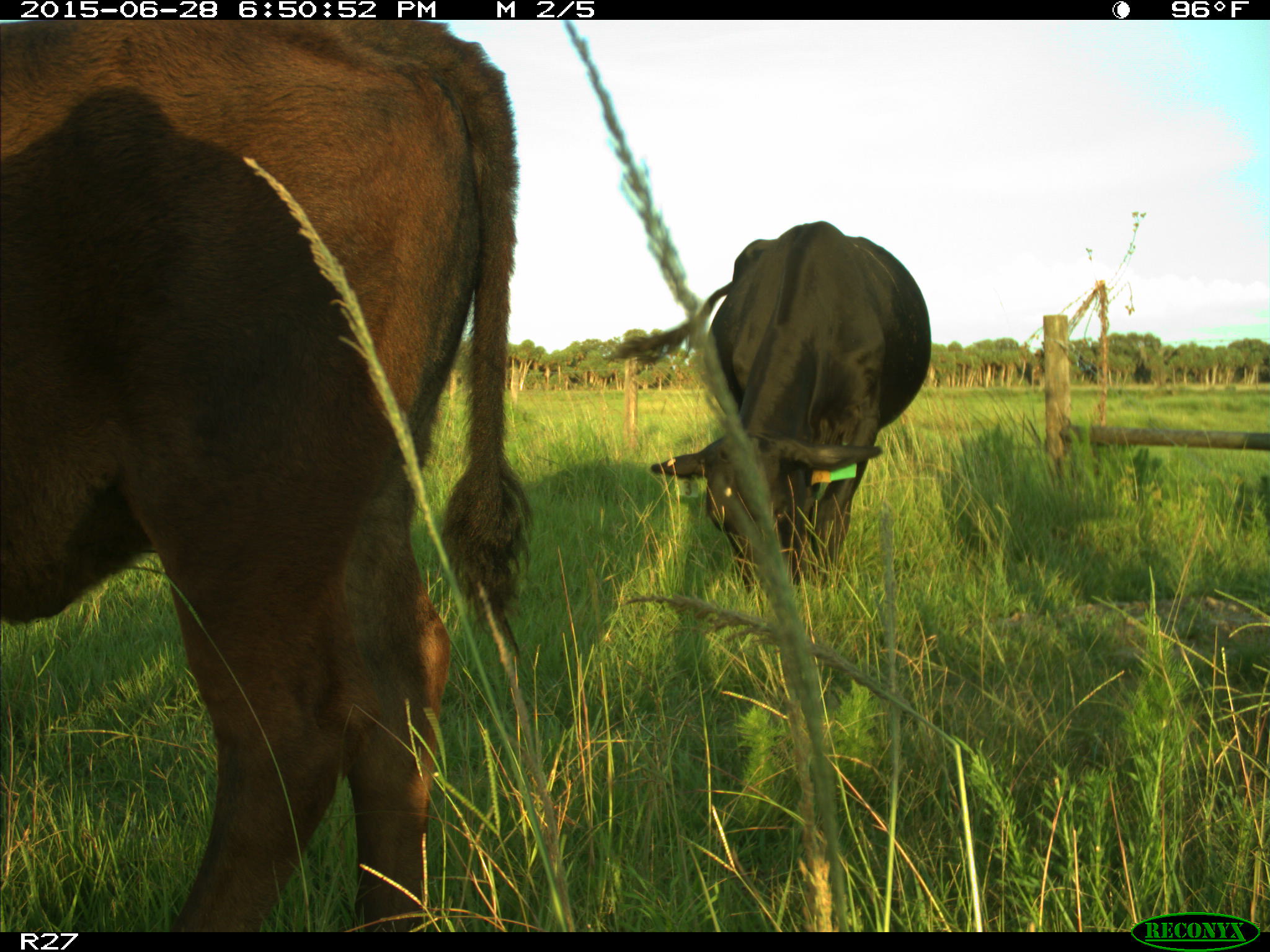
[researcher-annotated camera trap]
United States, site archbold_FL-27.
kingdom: Animalia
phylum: Chordata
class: Mammalia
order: Artiodactyla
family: Bovidae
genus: Bos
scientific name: Bos taurus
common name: domestic cow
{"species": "Bos taurus (domestic cow)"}